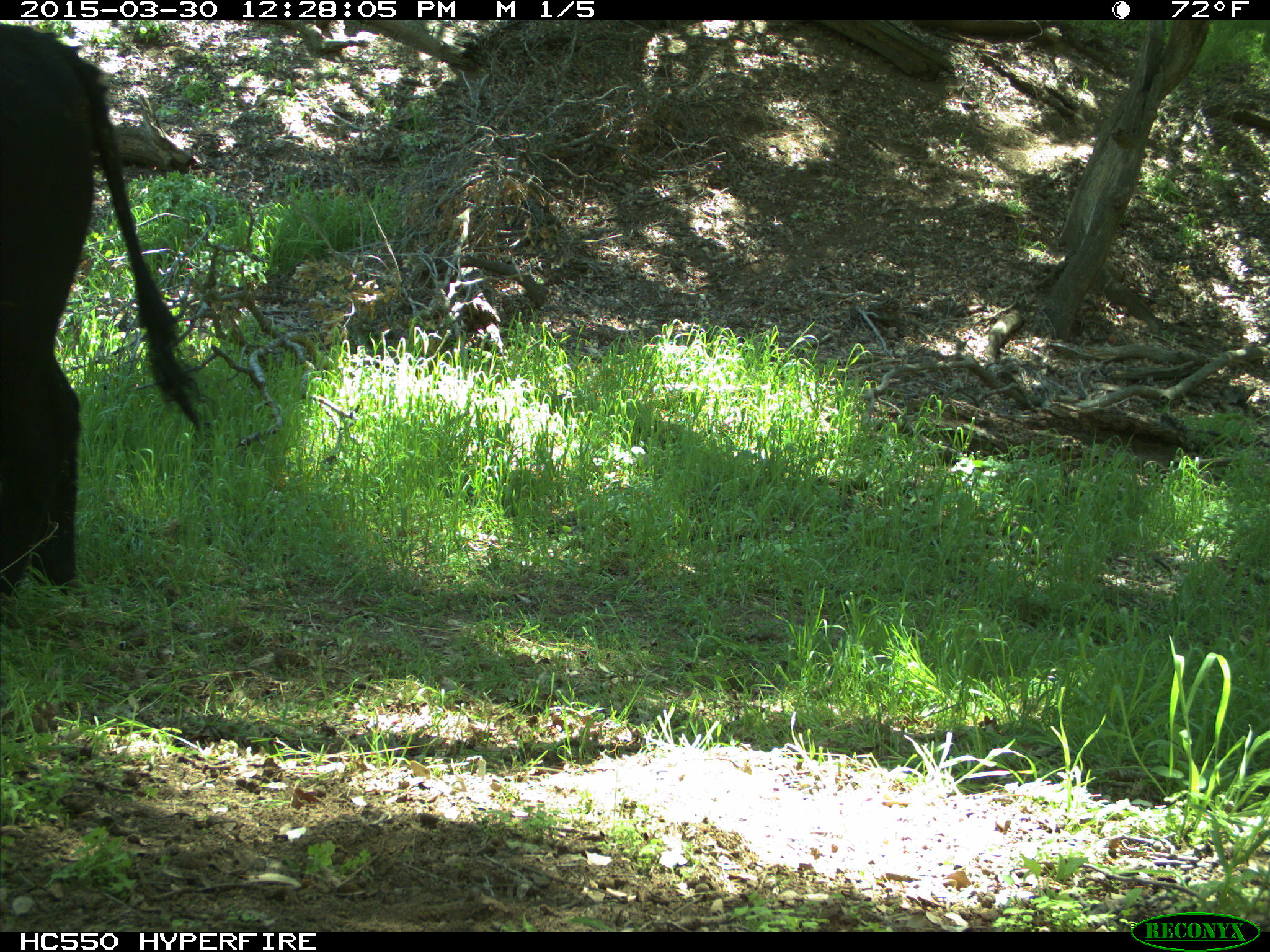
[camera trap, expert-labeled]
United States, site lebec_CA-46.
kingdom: Animalia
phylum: Chordata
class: Mammalia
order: Artiodactyla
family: Bovidae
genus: Bos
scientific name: Bos taurus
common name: domestic cow